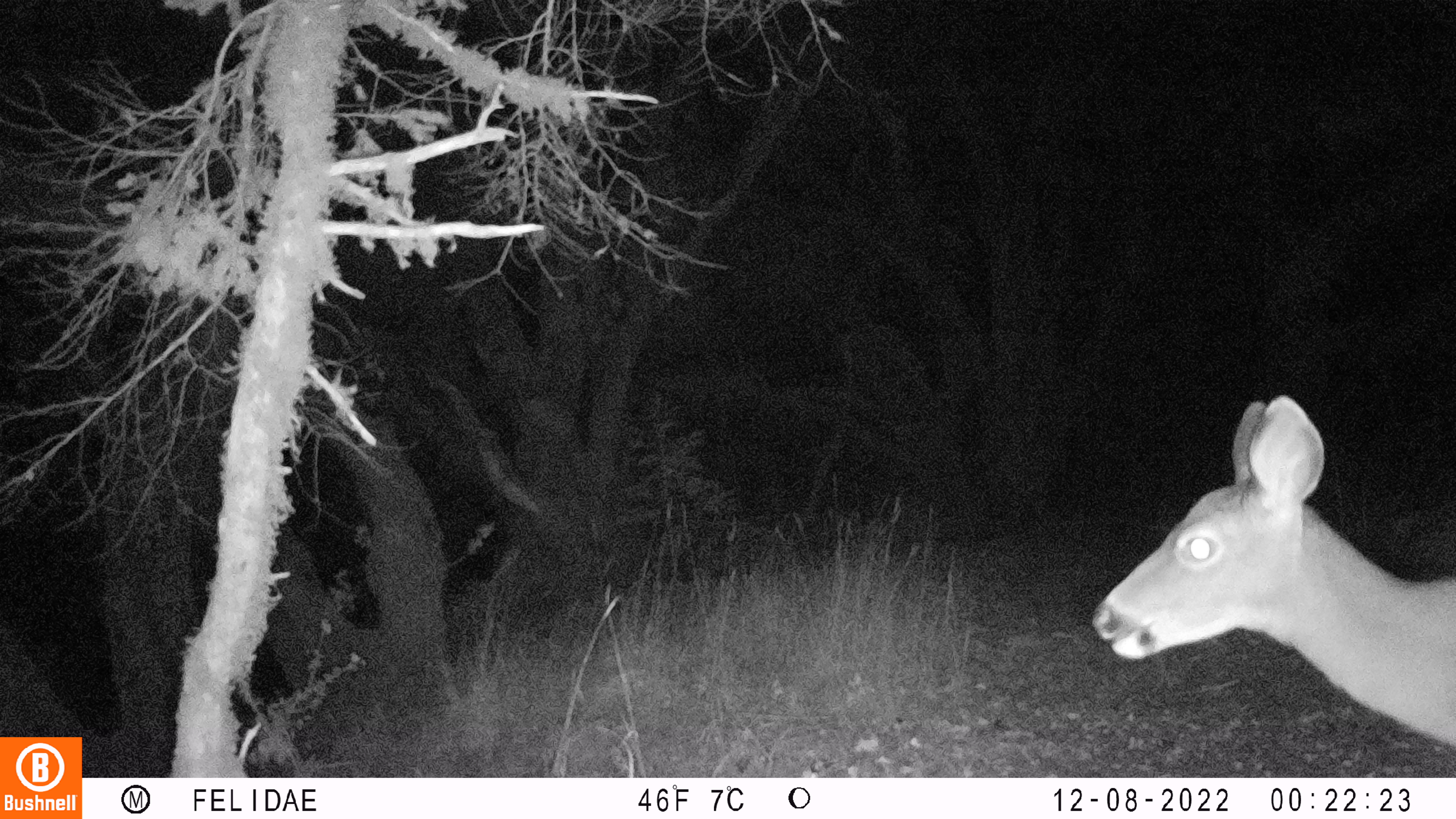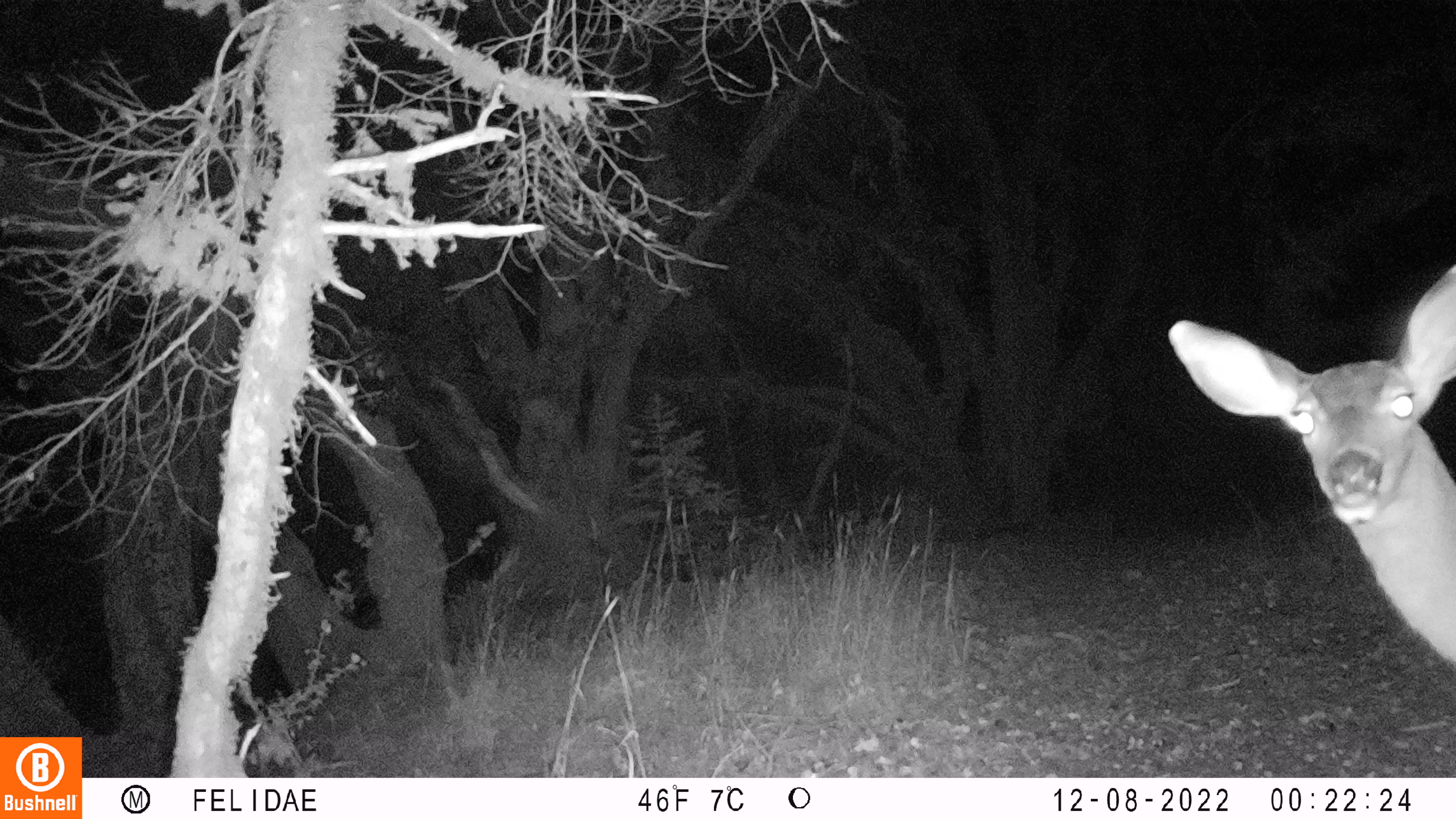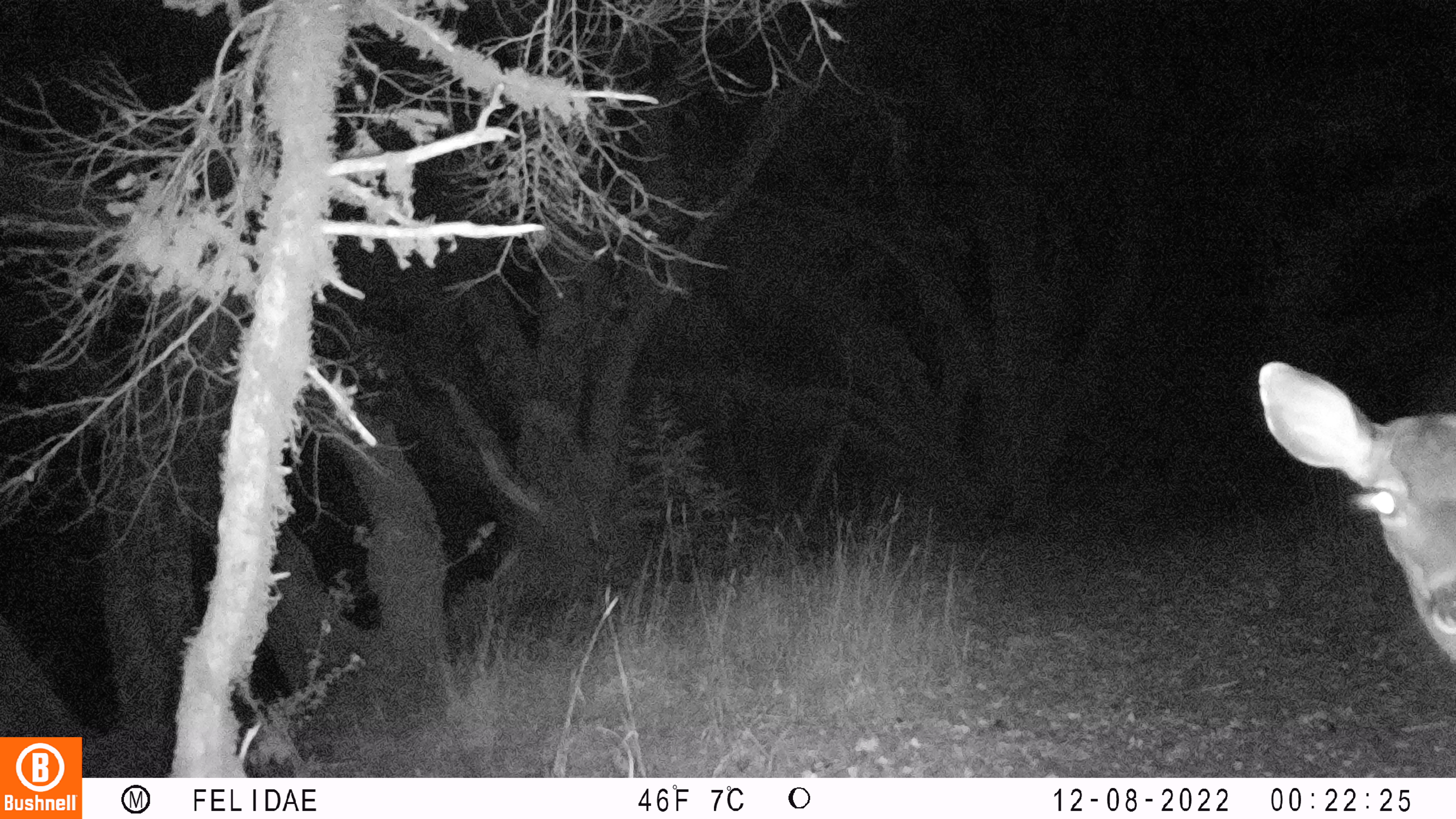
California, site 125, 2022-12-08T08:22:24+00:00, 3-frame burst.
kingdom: Animalia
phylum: Chordata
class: Mammalia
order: Artiodactyla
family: Cervidae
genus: Odocoileus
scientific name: Odocoileus hemionus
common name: mule deer